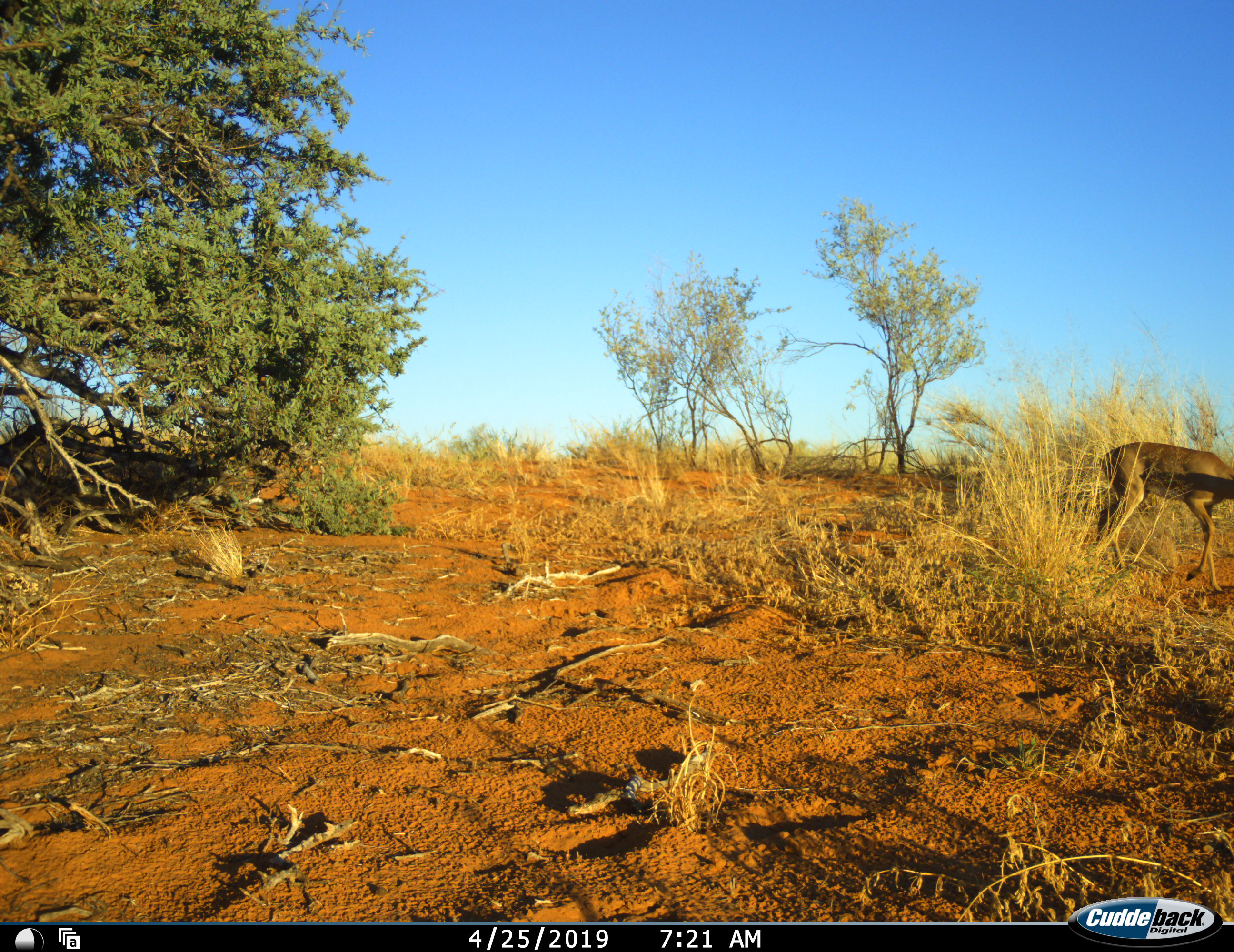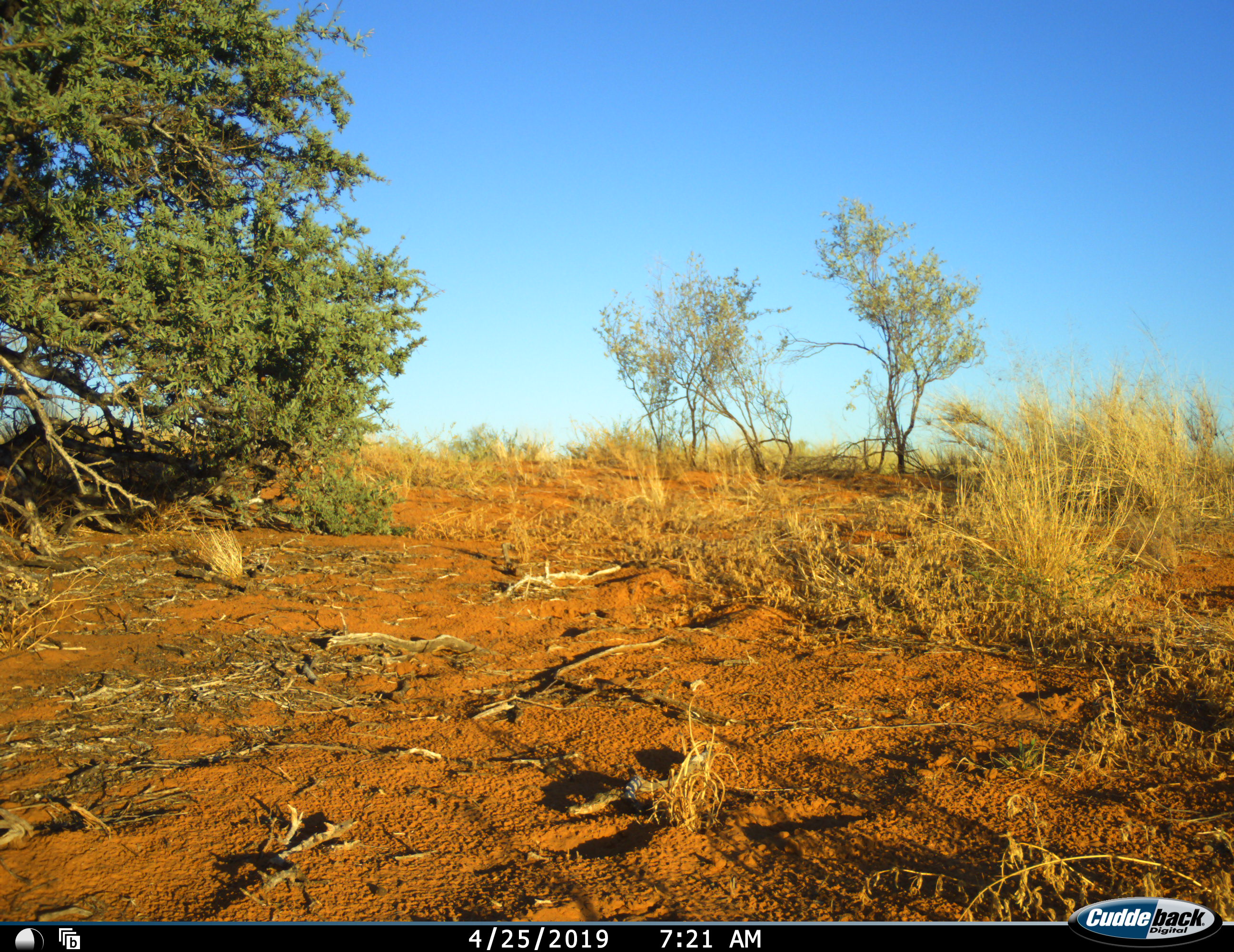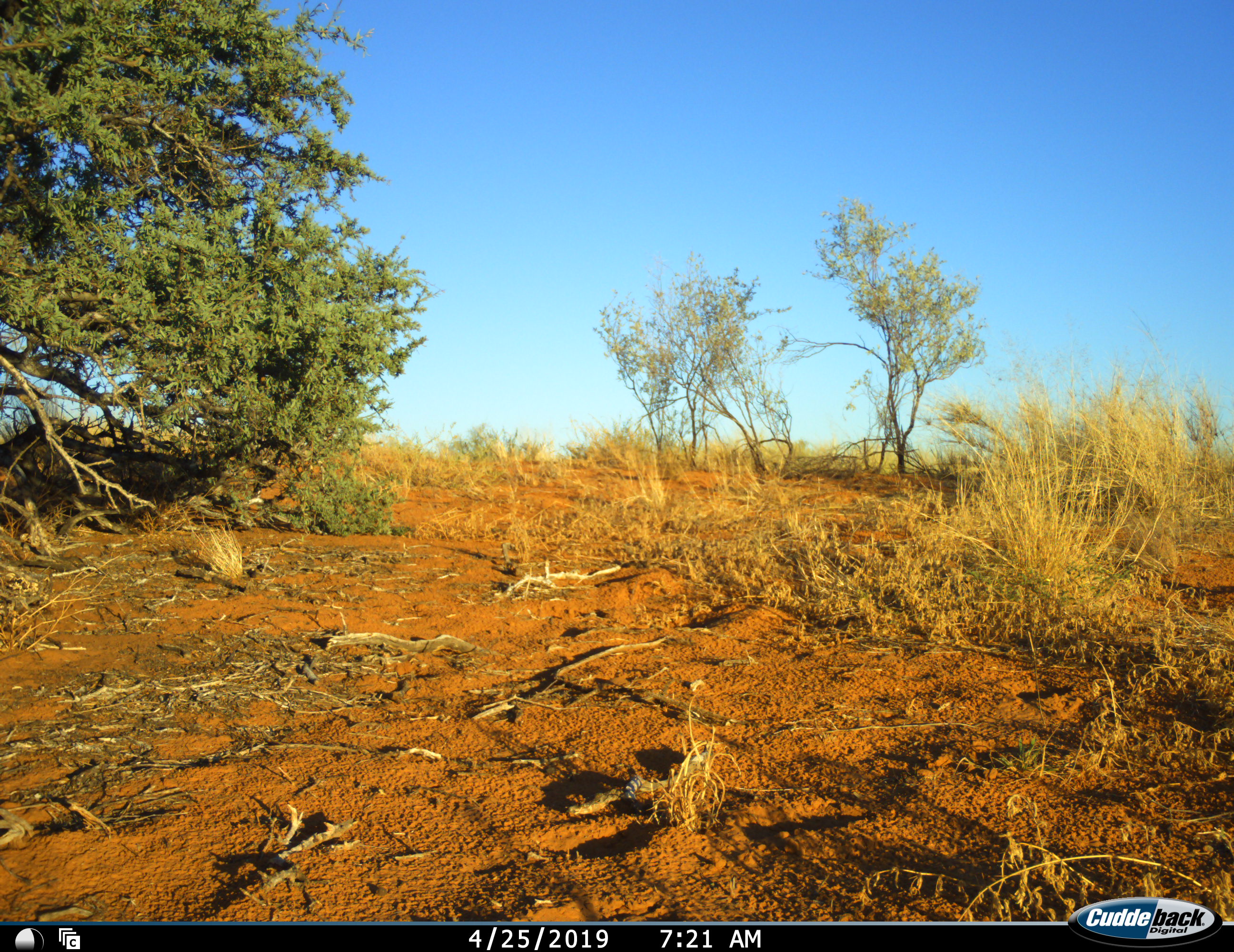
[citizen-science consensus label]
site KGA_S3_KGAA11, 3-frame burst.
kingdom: Animalia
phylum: Chordata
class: Mammalia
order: Artiodactyla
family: Bovidae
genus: Raphicerus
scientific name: Raphicerus campestris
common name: steenbok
Steenbok (Raphicerus campestris), count 1. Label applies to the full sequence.